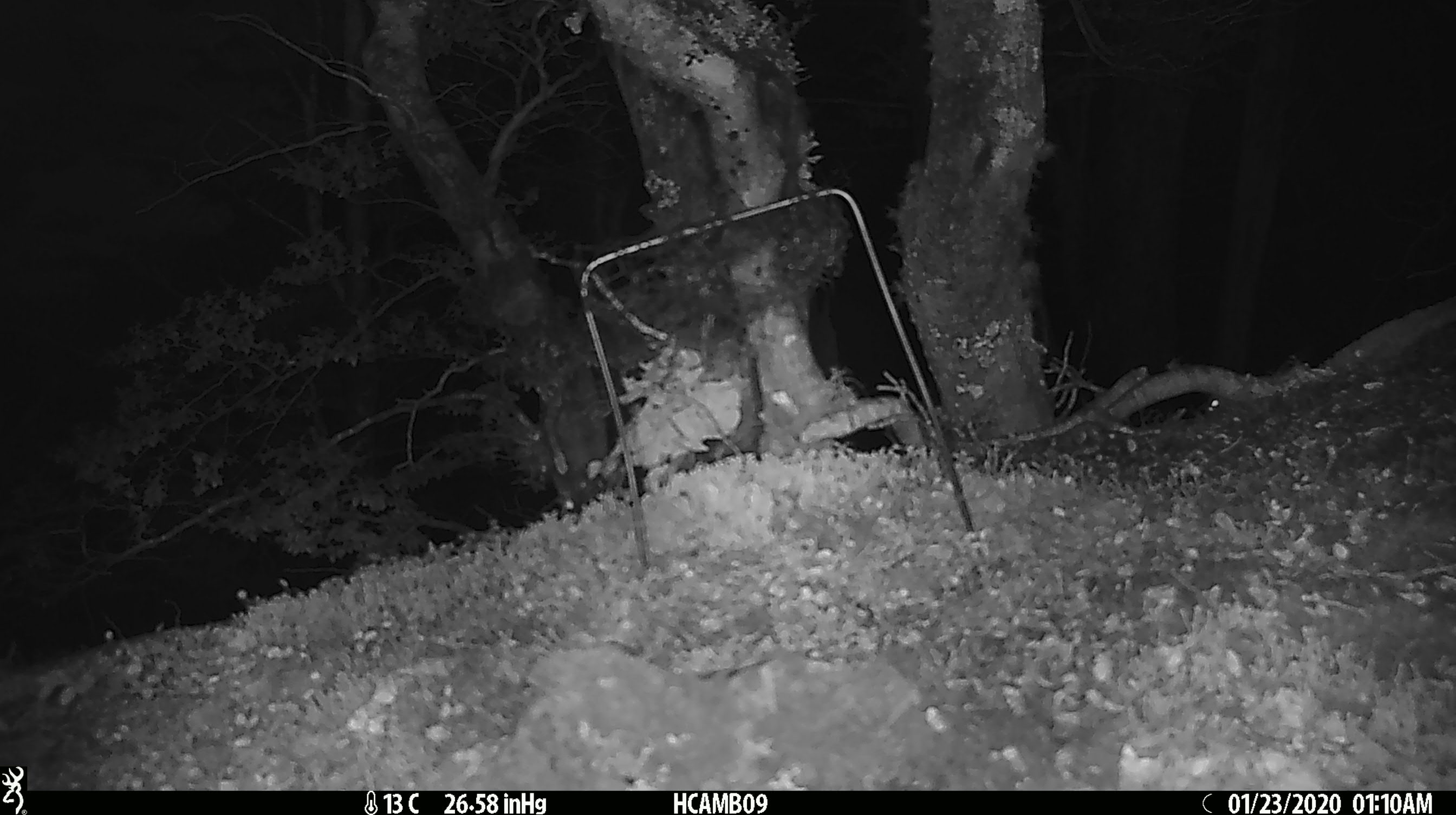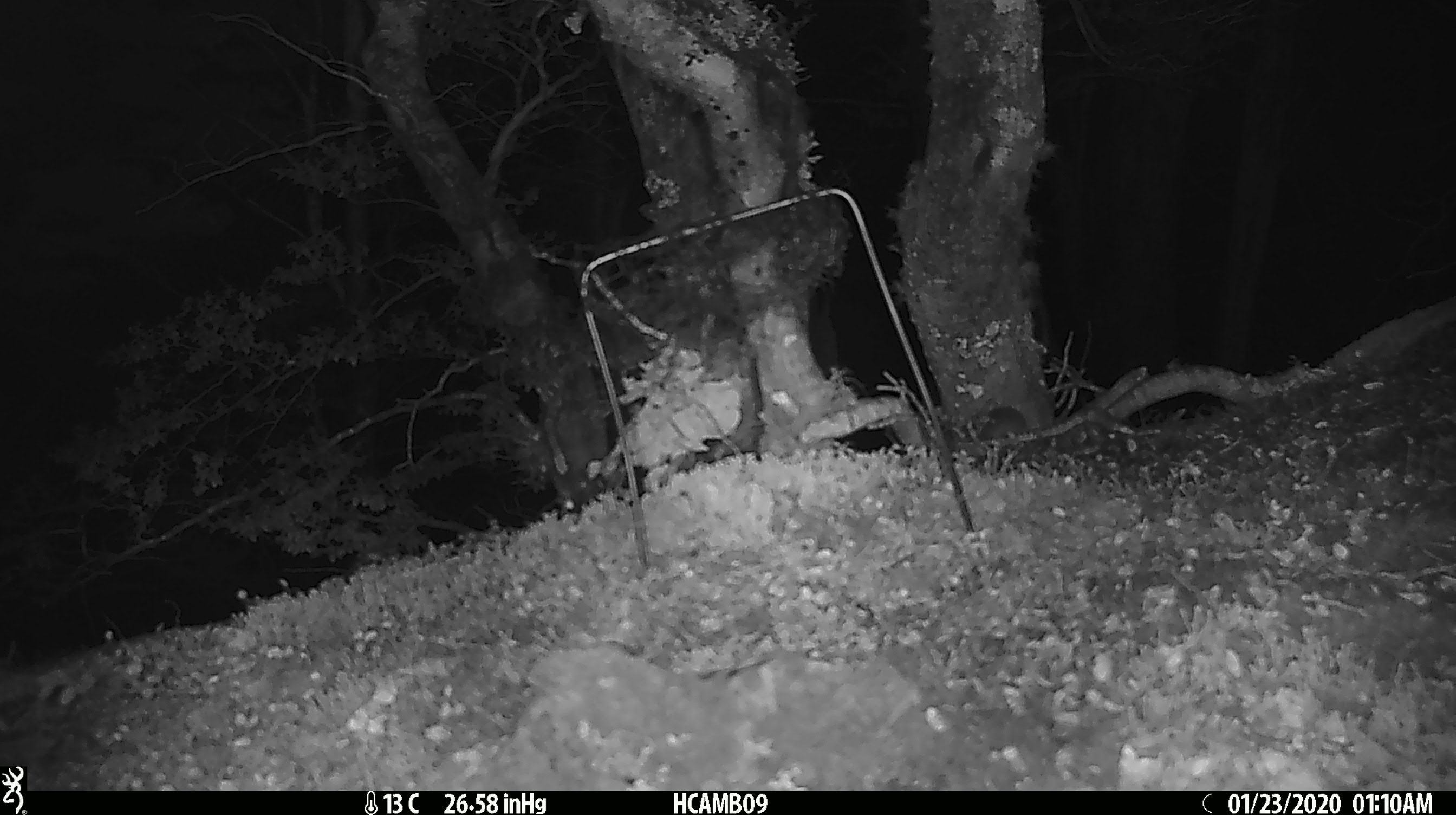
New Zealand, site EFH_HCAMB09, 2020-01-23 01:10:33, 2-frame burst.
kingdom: Animalia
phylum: Chordata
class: Mammalia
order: Rodentia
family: Muridae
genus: Mus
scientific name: Mus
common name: mouse